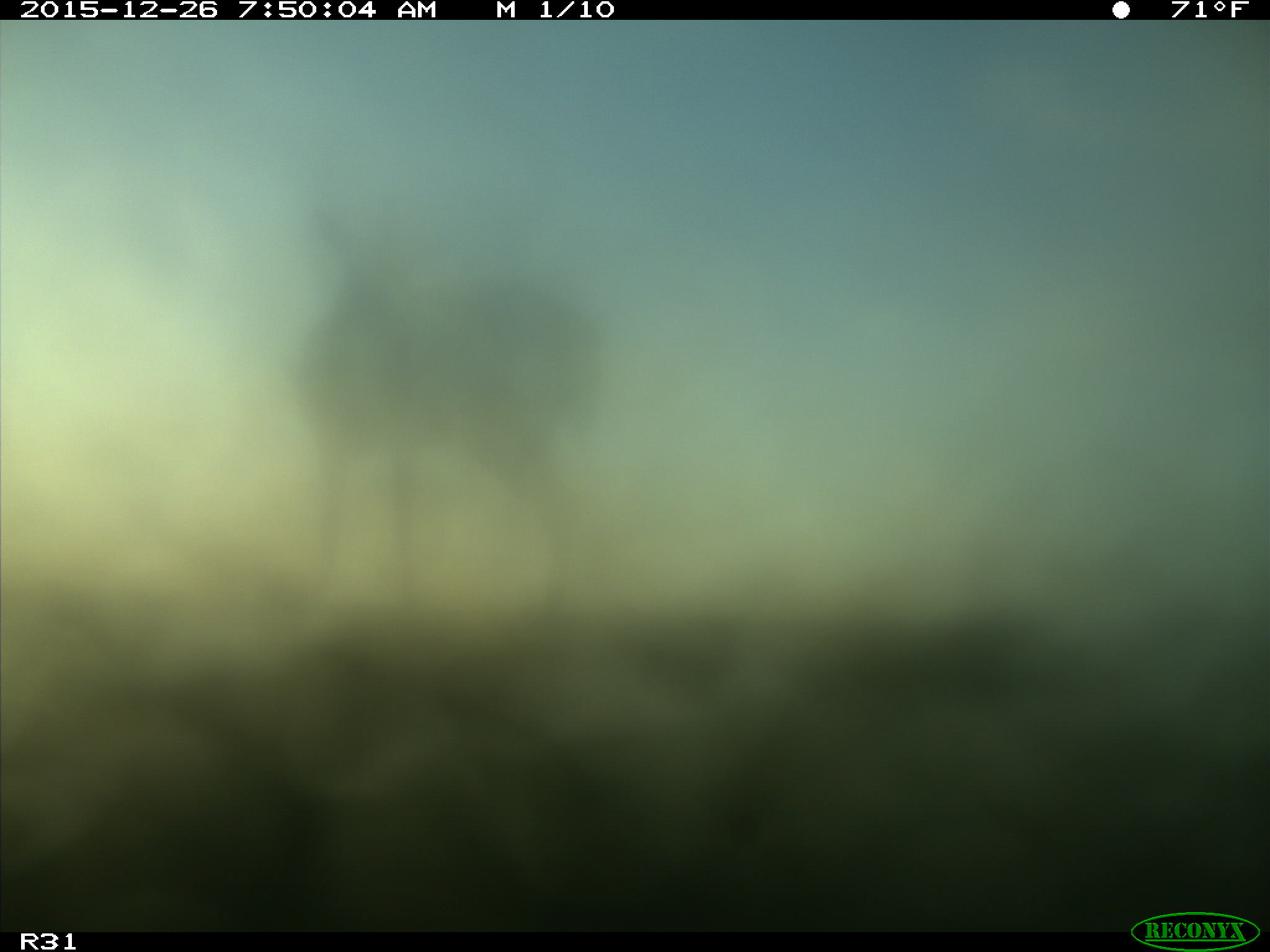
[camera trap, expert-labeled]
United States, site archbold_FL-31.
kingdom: Animalia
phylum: Chordata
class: Mammalia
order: Artiodactyla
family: Cervidae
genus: Odocoileus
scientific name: Odocoileus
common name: deer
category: unidentified deer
Unidentified deer (deer) (Odocoileus).